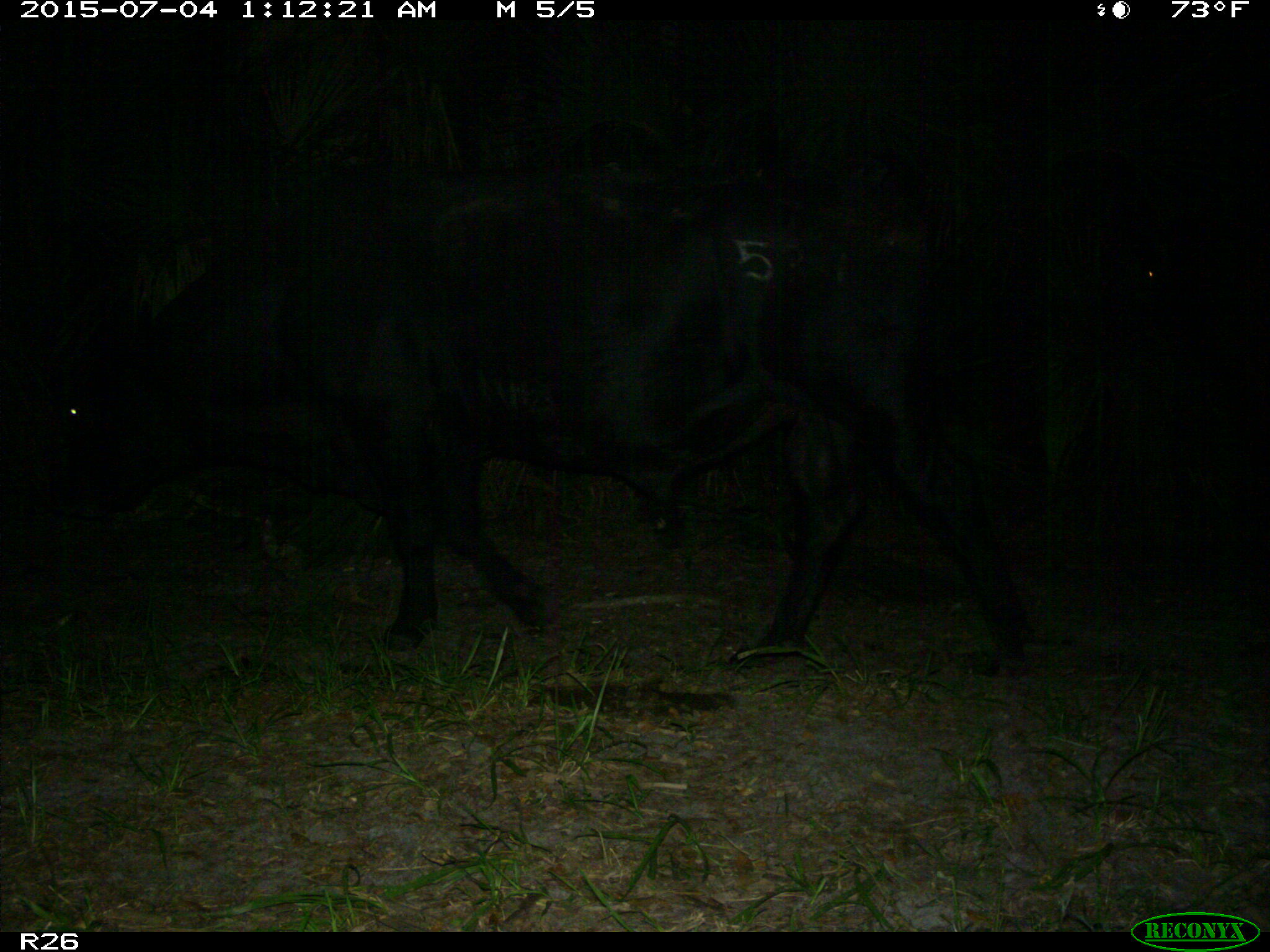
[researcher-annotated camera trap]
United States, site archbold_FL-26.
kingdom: Animalia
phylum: Chordata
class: Mammalia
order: Artiodactyla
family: Bovidae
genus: Bos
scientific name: Bos taurus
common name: domestic cow